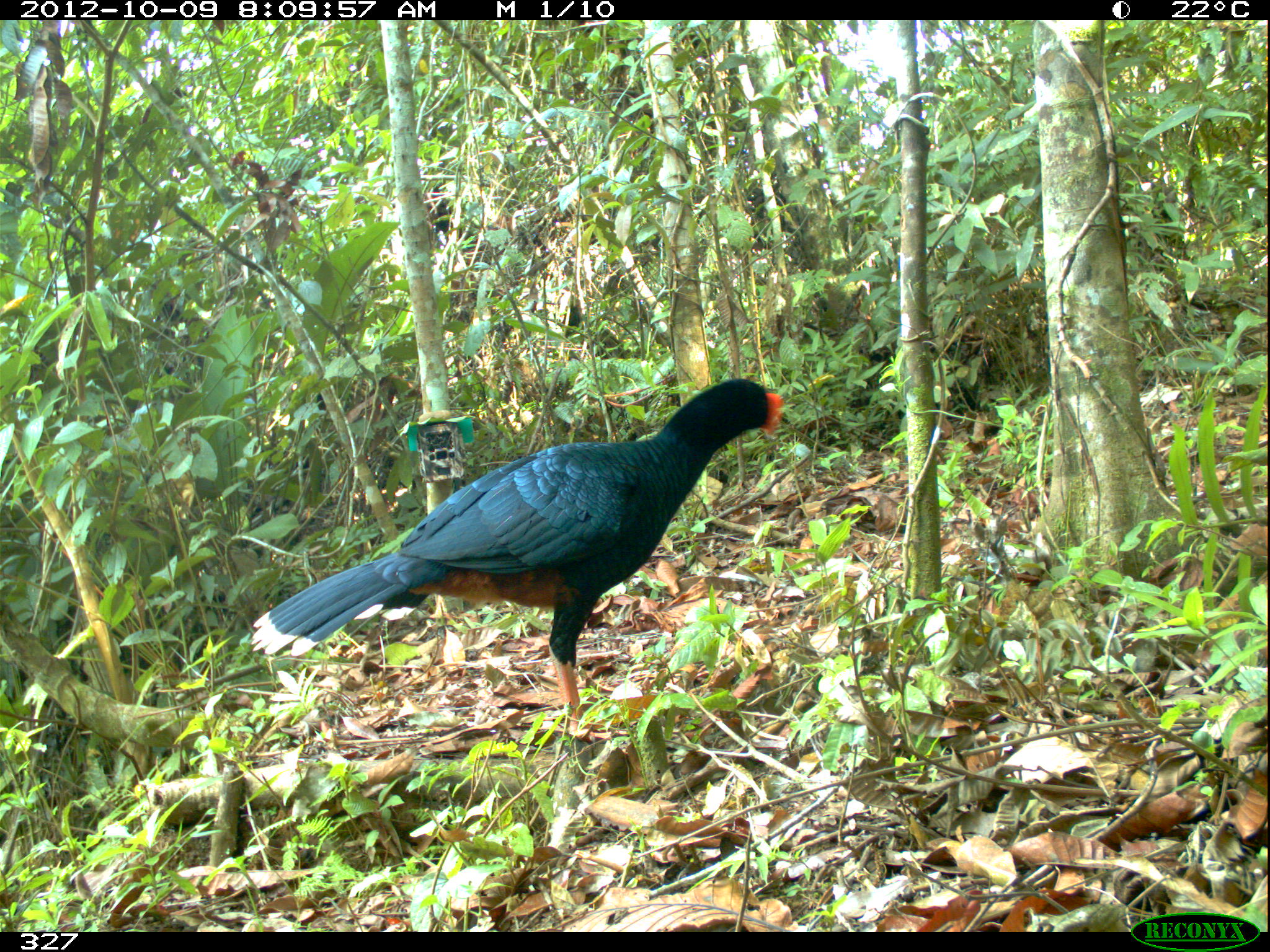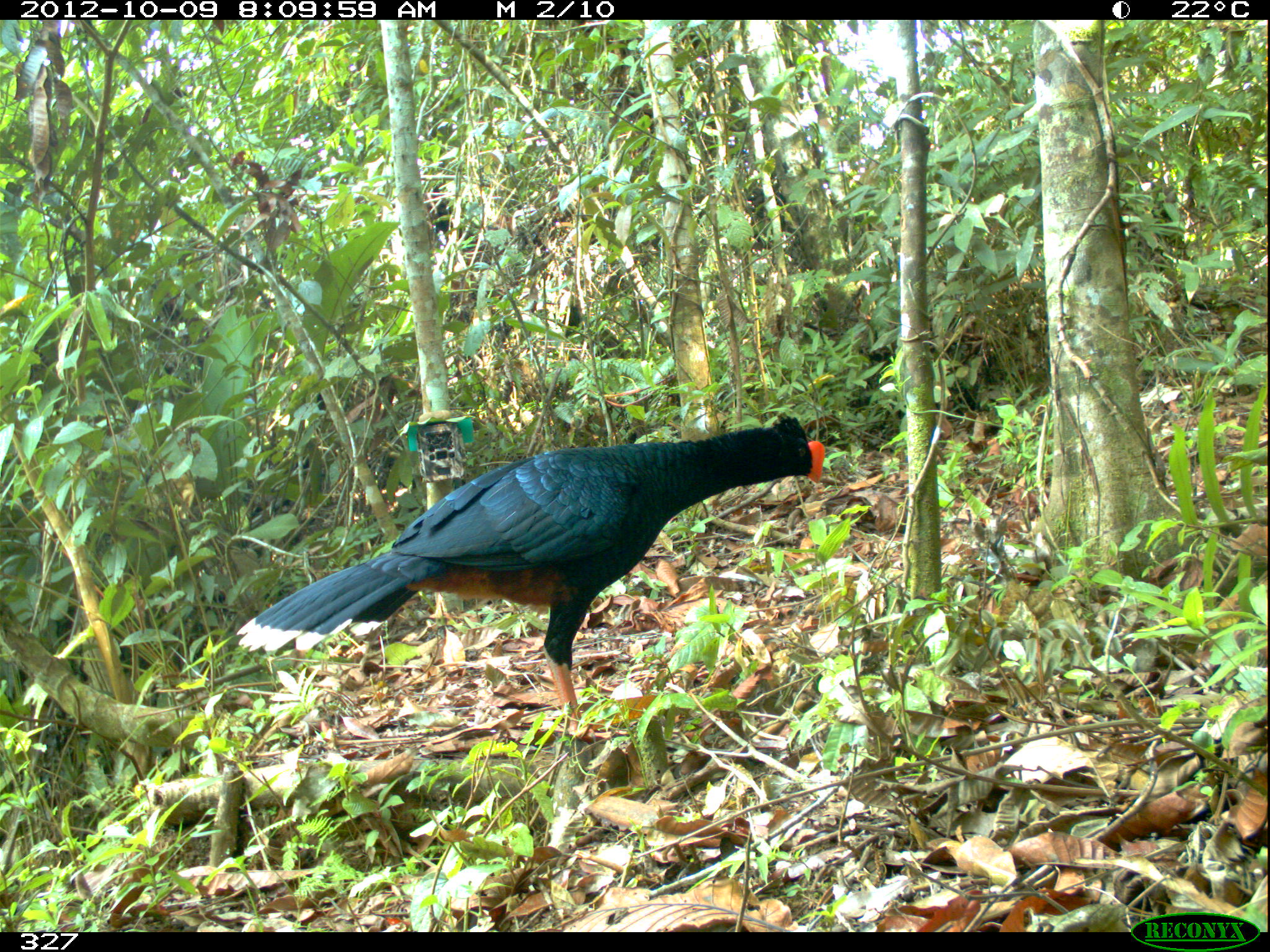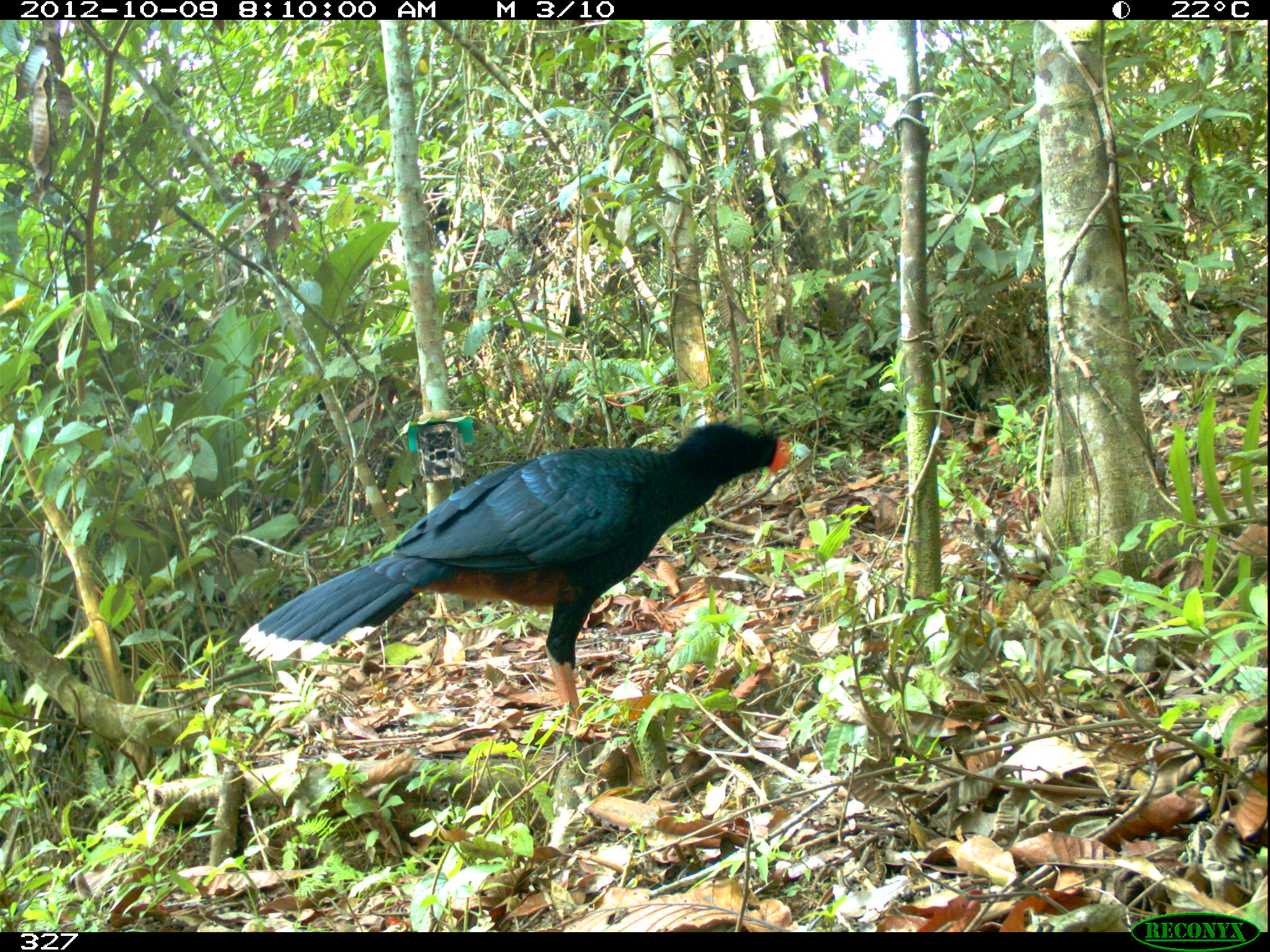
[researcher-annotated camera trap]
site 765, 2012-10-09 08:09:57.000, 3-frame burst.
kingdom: Animalia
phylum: Chordata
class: Aves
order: Galliformes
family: Cracidae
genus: Mitu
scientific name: Mitu tuberosum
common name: razor-billed curassow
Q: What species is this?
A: Mitu tuberosum (razor-billed curassow).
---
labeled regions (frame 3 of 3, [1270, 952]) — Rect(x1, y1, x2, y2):
mitu tuberosum: Rect(238, 420, 791, 741)